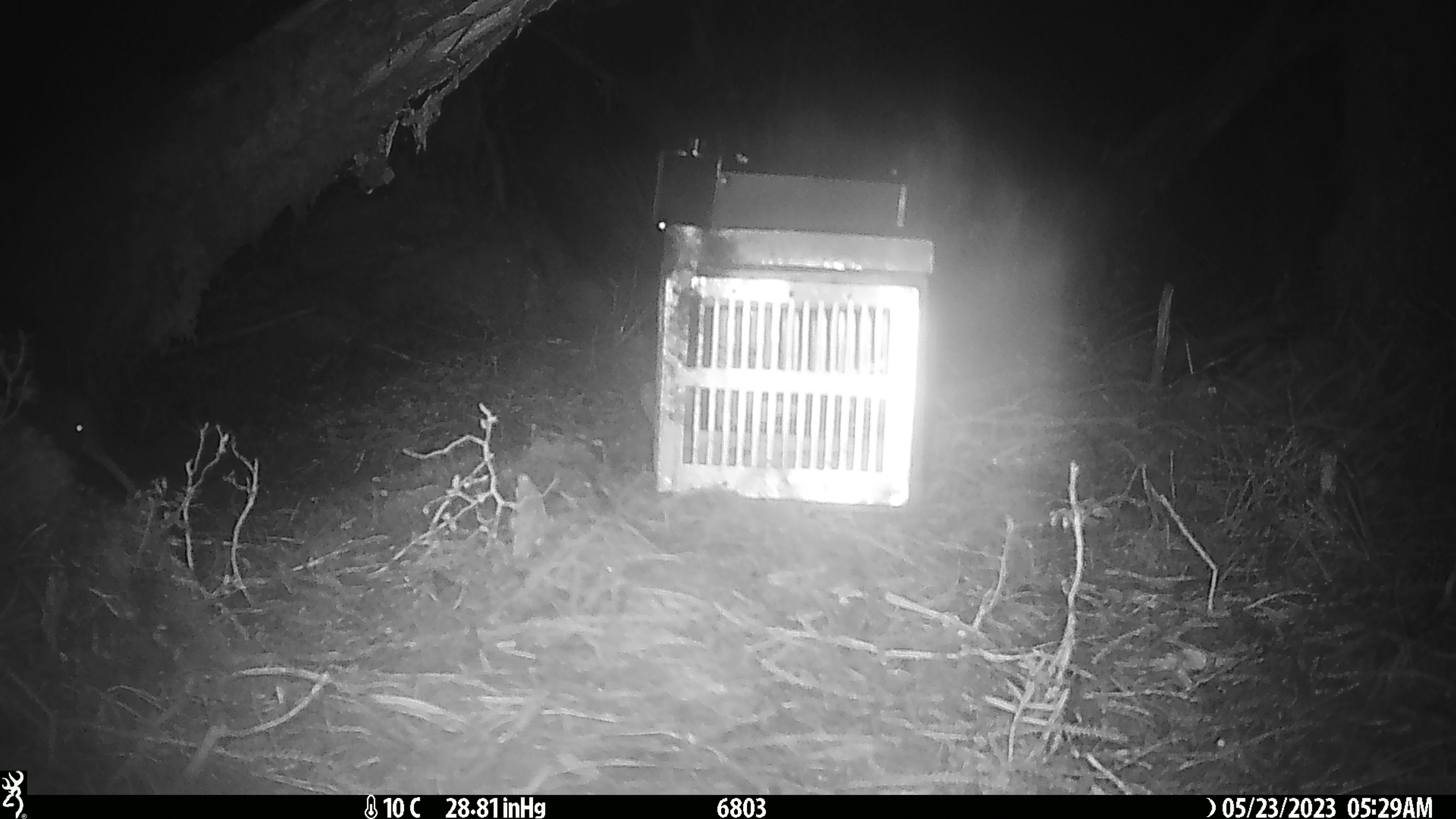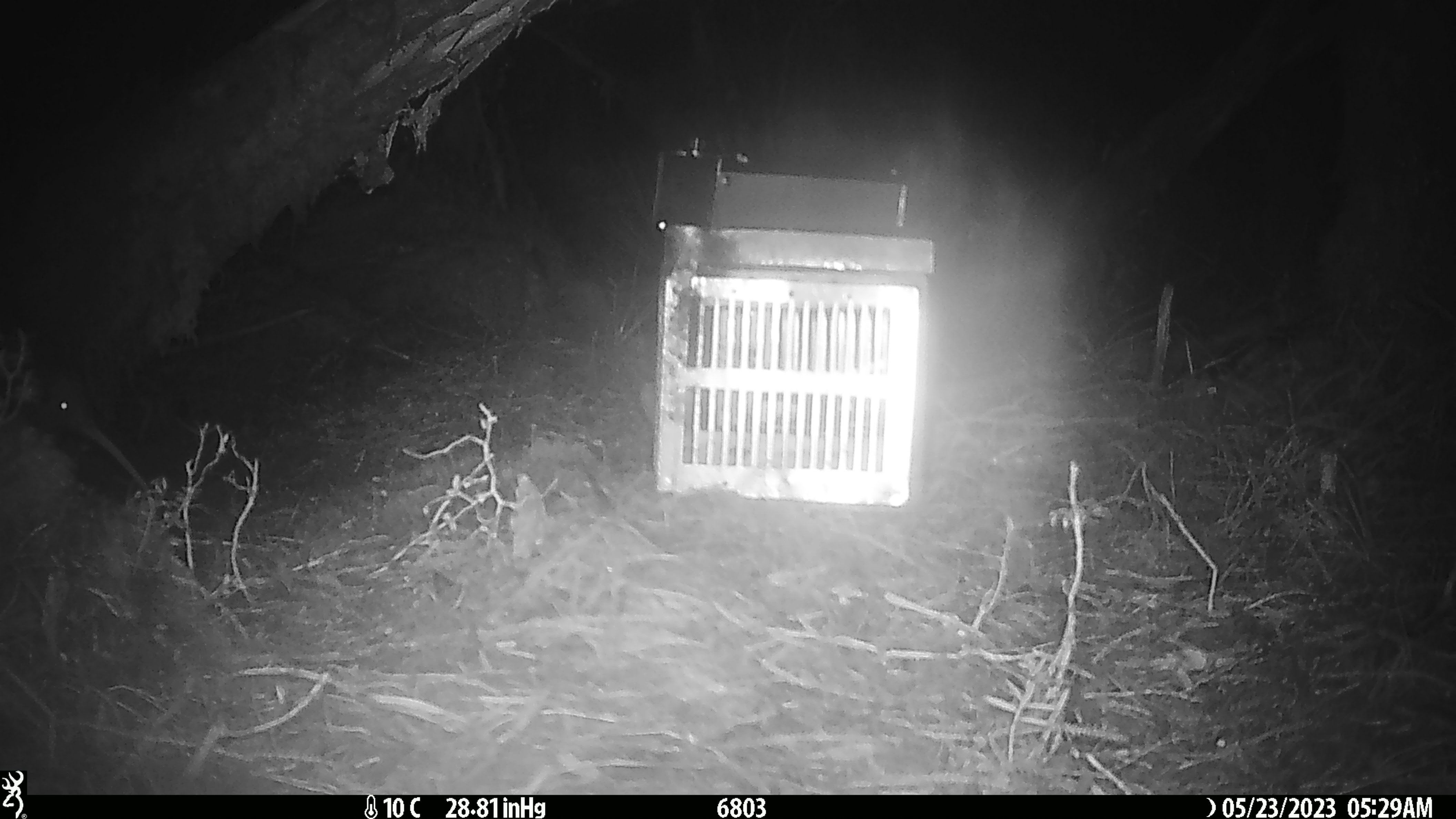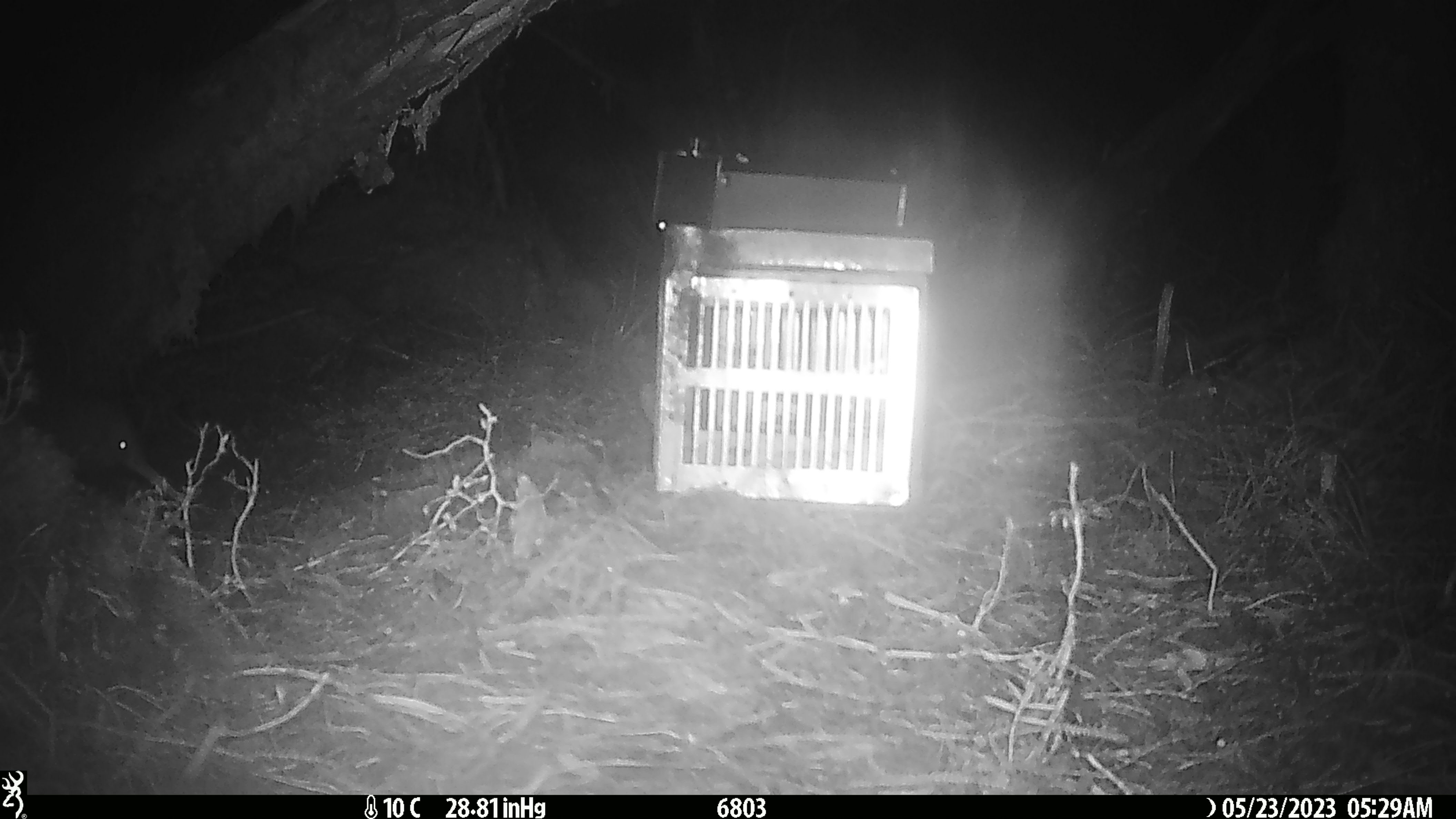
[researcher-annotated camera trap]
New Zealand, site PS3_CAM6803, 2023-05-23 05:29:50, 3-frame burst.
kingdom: Animalia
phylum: Chordata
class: Aves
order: Apterygiformes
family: Apterygidae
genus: Apteryx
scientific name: Apteryx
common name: kiwi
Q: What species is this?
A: Kiwi (Apteryx).